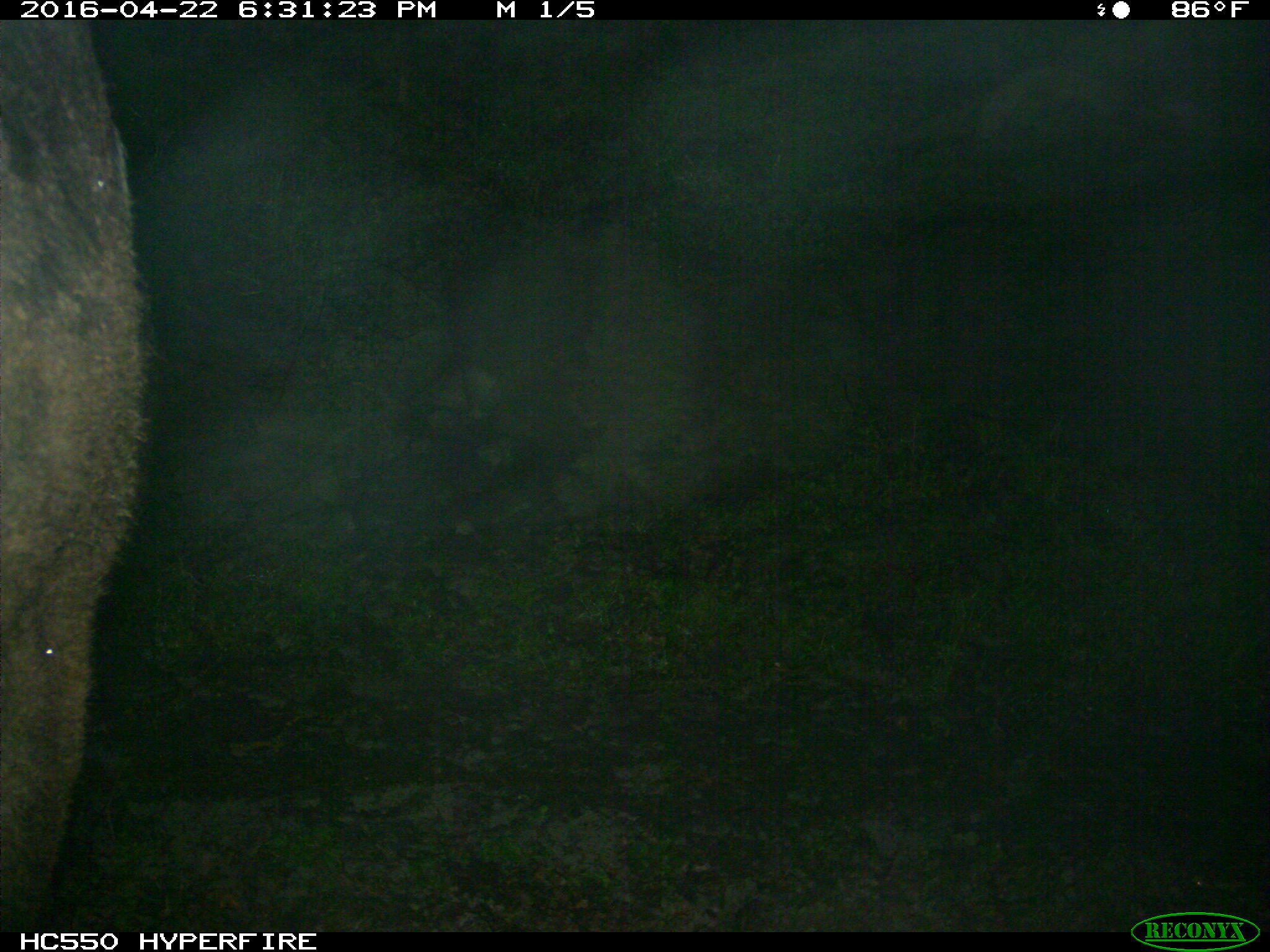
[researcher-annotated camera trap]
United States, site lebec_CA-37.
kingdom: Animalia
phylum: Chordata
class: Mammalia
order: Artiodactyla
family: Bovidae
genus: Bos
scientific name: Bos taurus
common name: domestic cow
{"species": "Bos taurus (domestic cow)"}